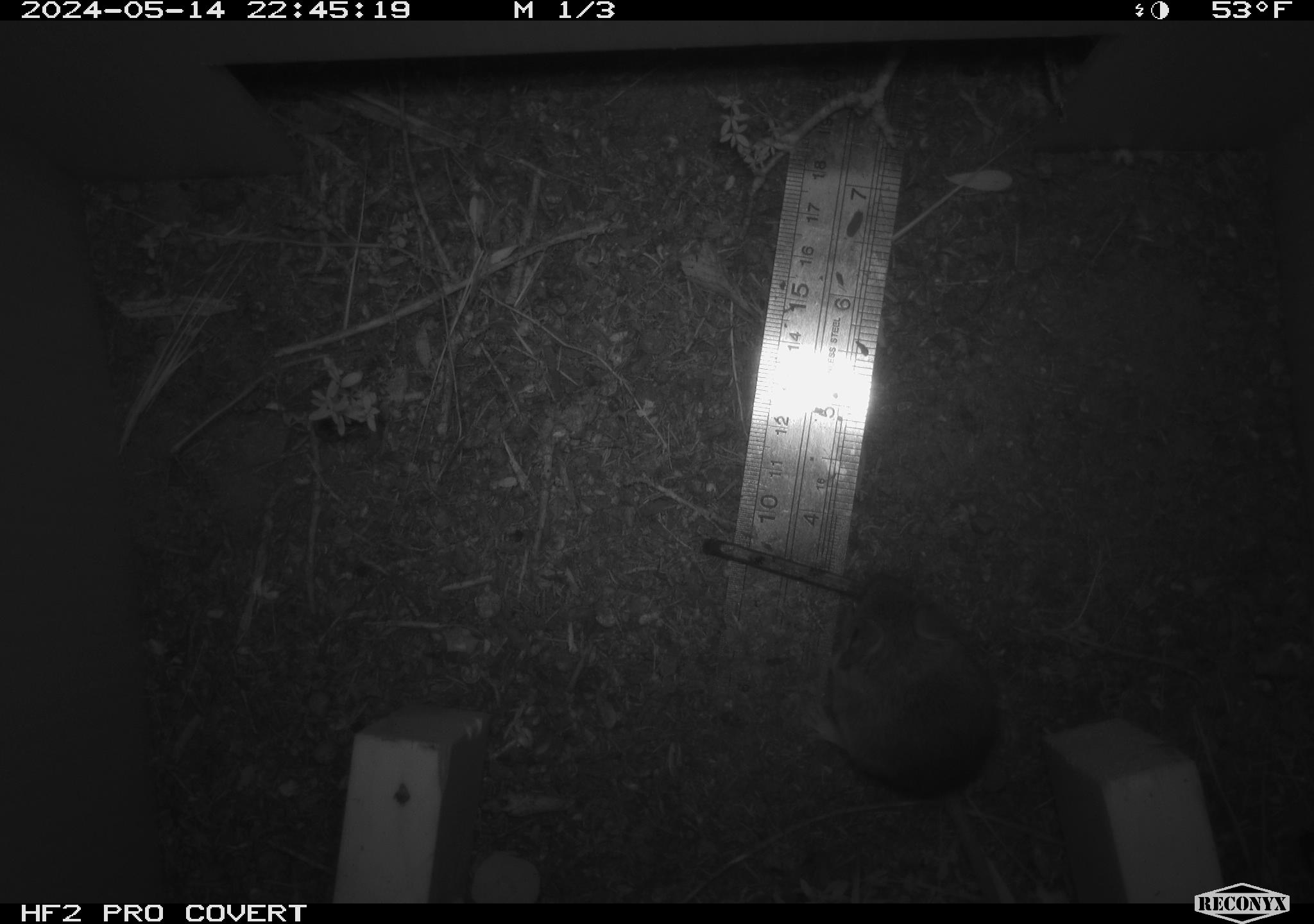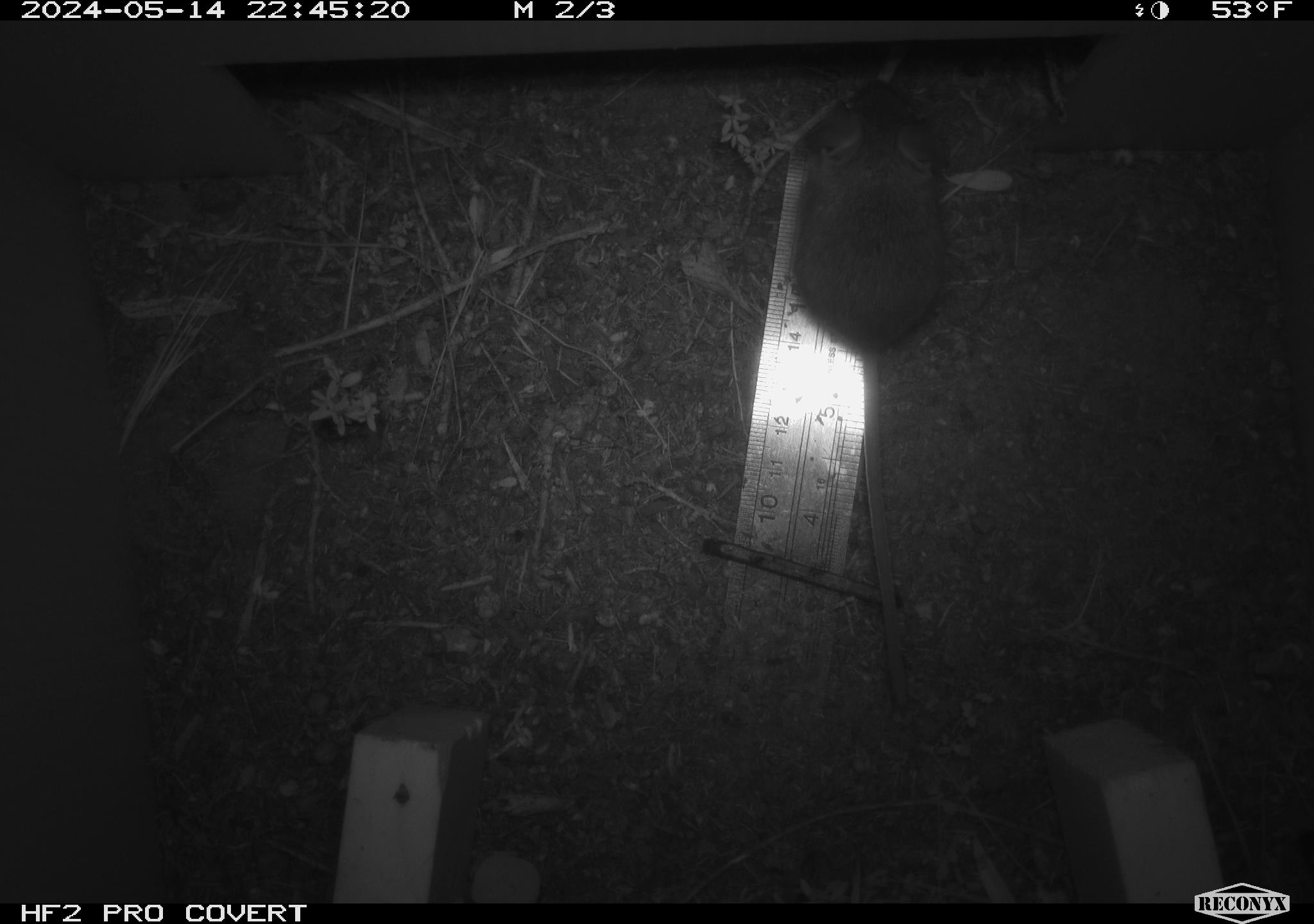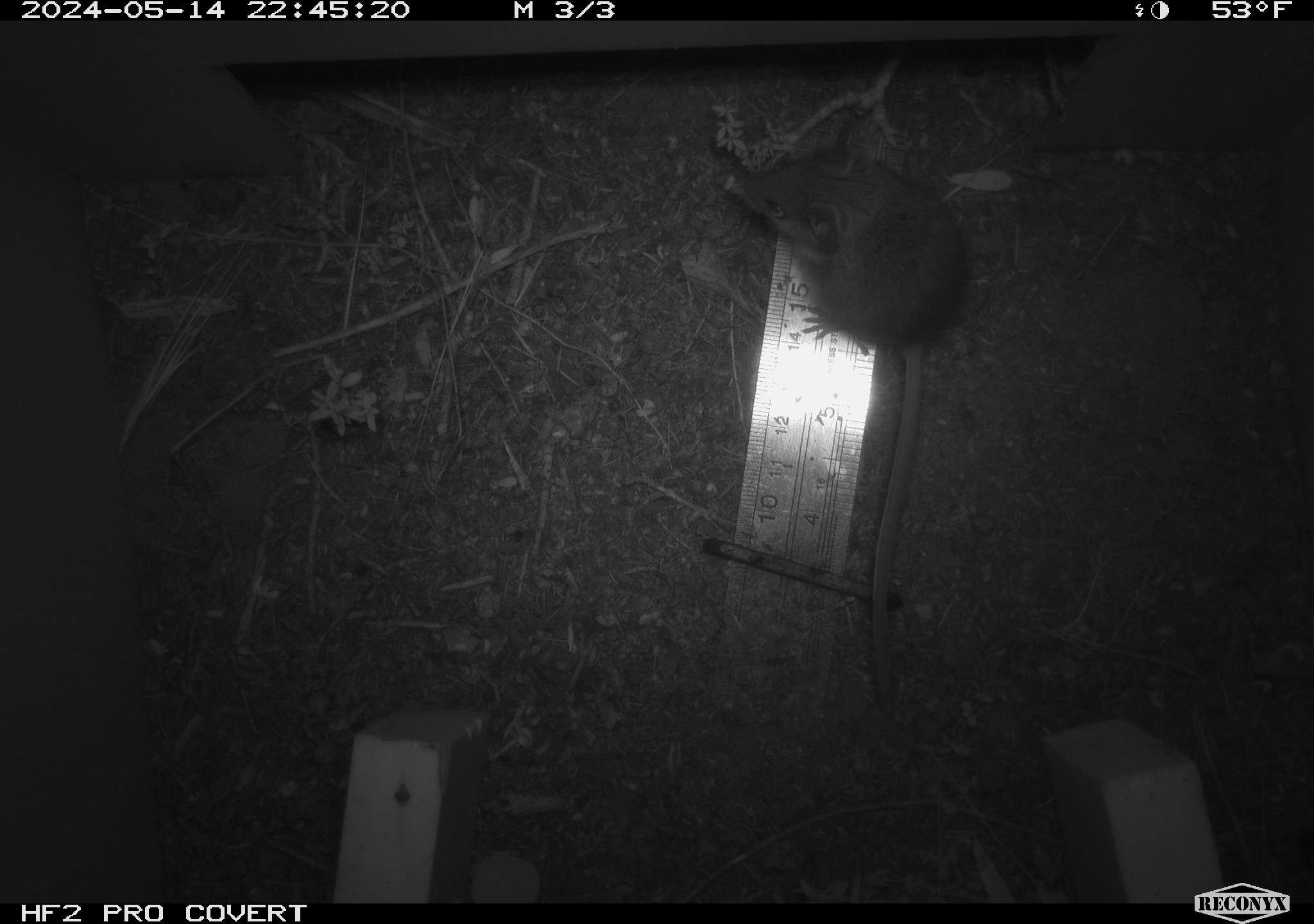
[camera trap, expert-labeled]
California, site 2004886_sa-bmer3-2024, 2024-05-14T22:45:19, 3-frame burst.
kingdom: Animalia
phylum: Chordata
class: Mammalia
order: Rodentia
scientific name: Rodentia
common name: mouse species